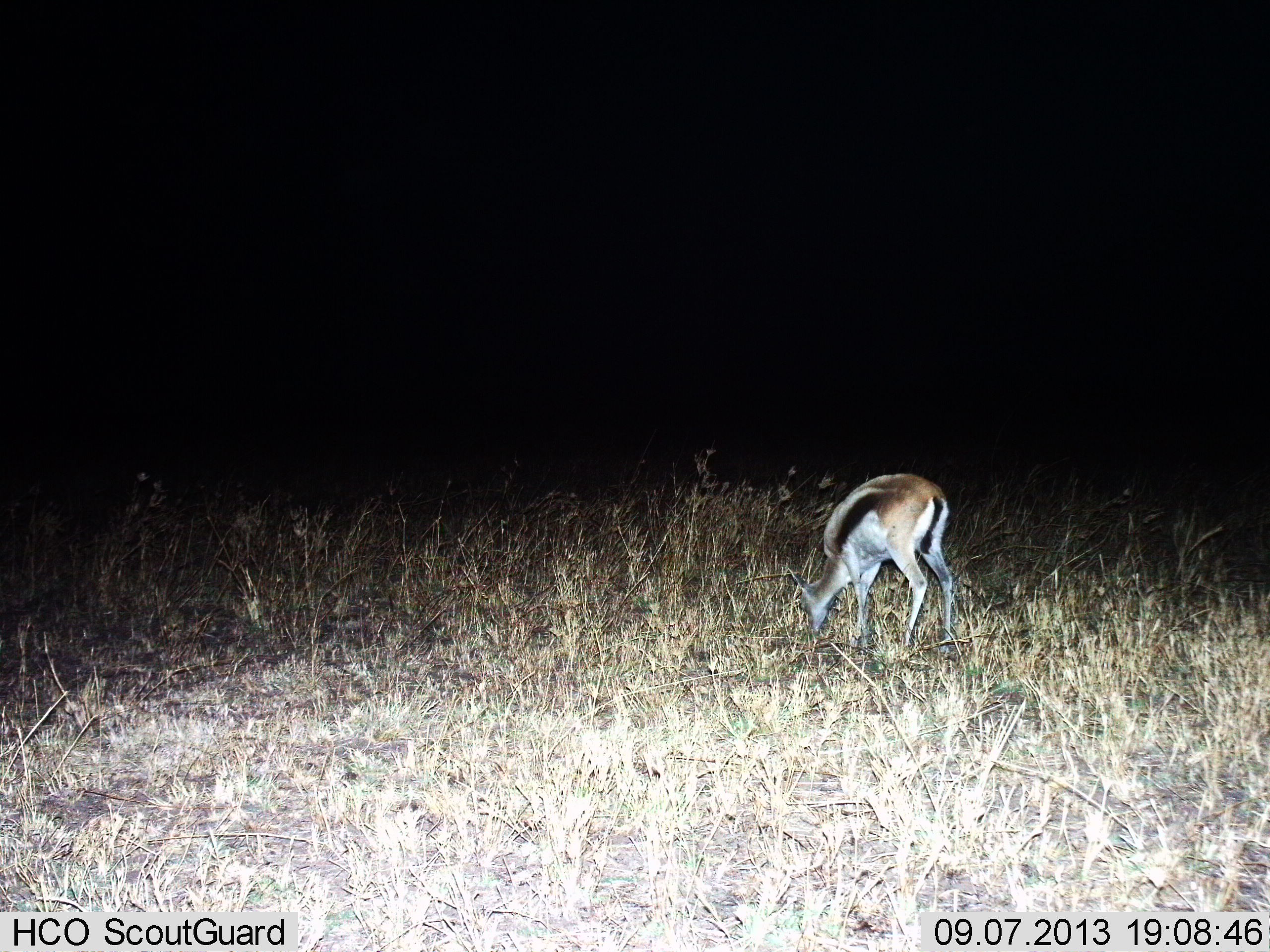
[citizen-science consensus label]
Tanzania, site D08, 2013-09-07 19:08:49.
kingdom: Animalia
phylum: Chordata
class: Mammalia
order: Artiodactyla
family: Bovidae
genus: Eudorcas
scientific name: Eudorcas thomsonii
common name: thomson's gazelle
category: gazellethomsons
Gazellethomsons (thomson's gazelle) (Eudorcas thomsonii), count 1. Behavior (volunteer vote fractions): standing 26%, resting 0%, moving 3%, interacting 0%. Young present (vote fraction): 0%. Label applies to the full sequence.